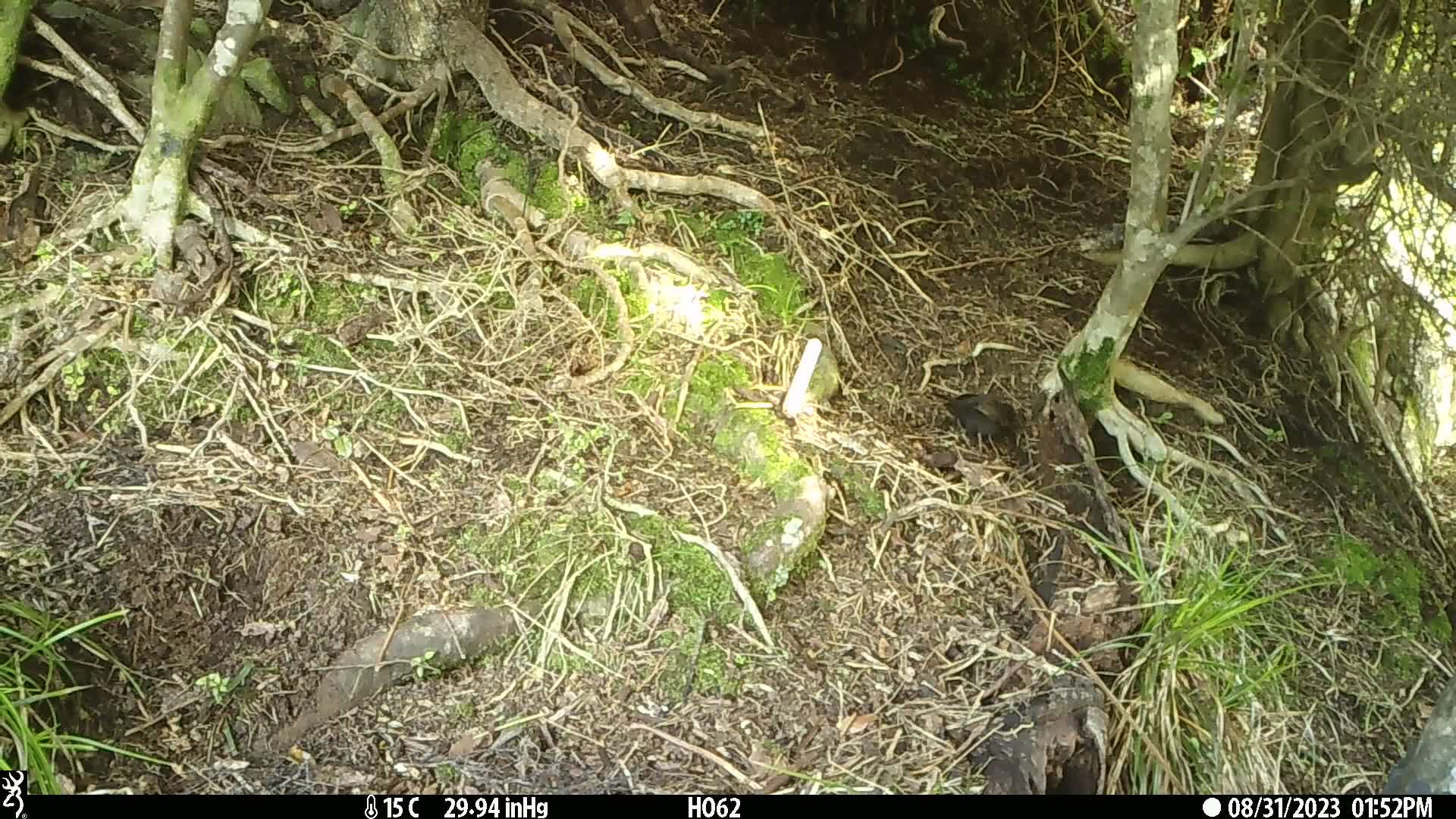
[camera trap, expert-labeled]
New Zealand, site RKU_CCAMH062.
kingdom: Animalia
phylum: Chordata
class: Aves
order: Passeriformes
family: Turdidae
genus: Turdus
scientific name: Turdus merula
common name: eurasian blackbird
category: blackbird